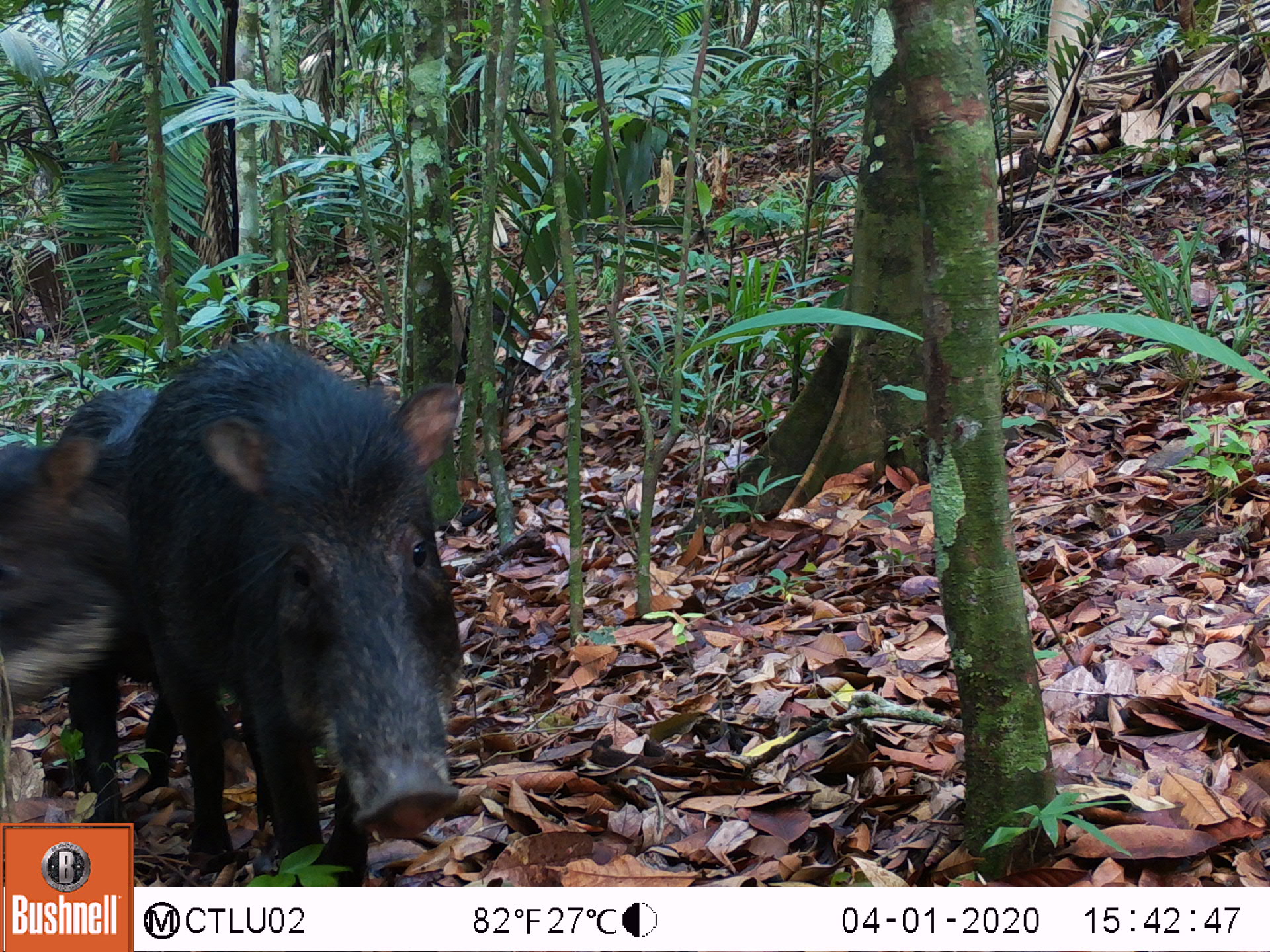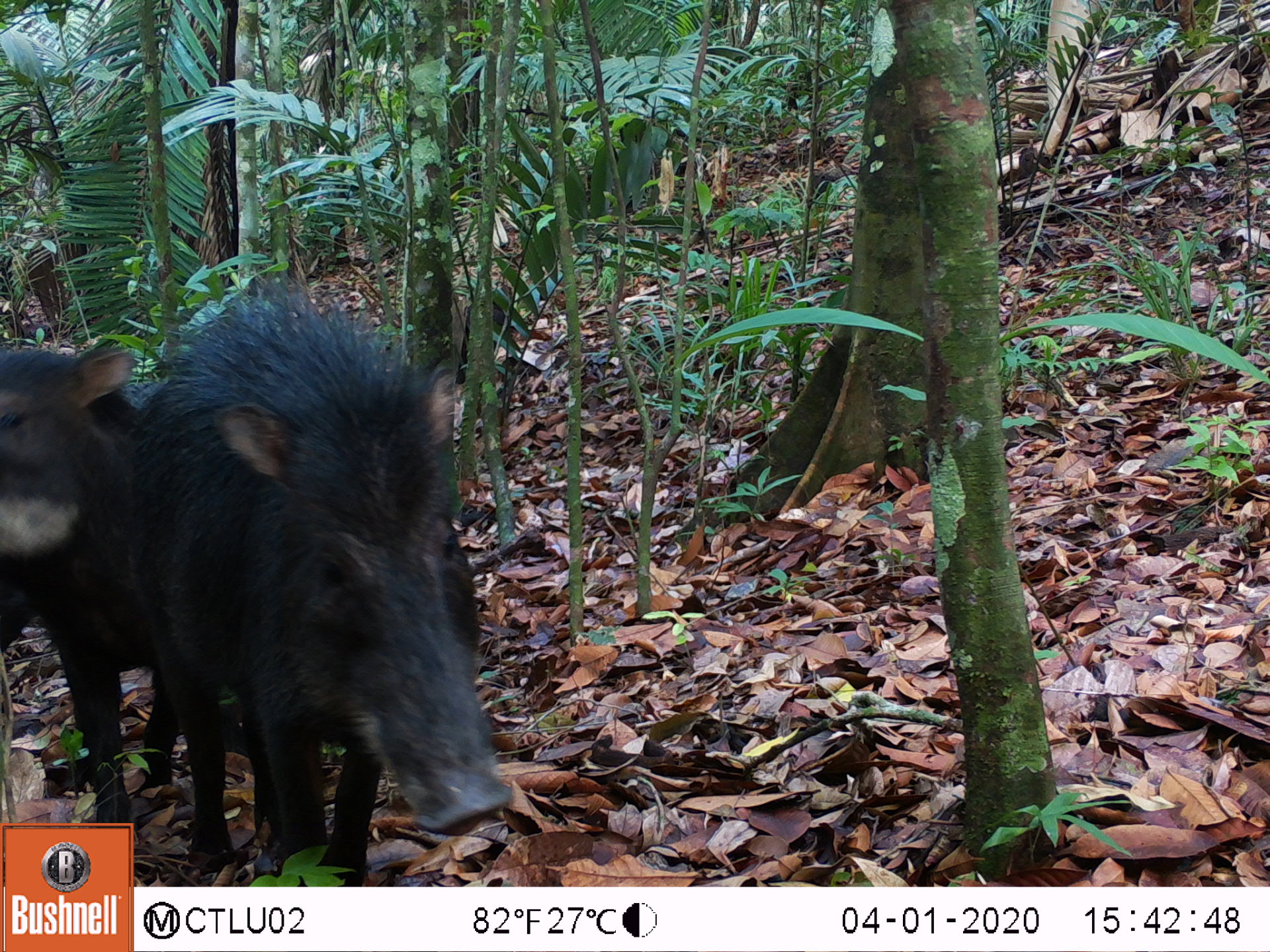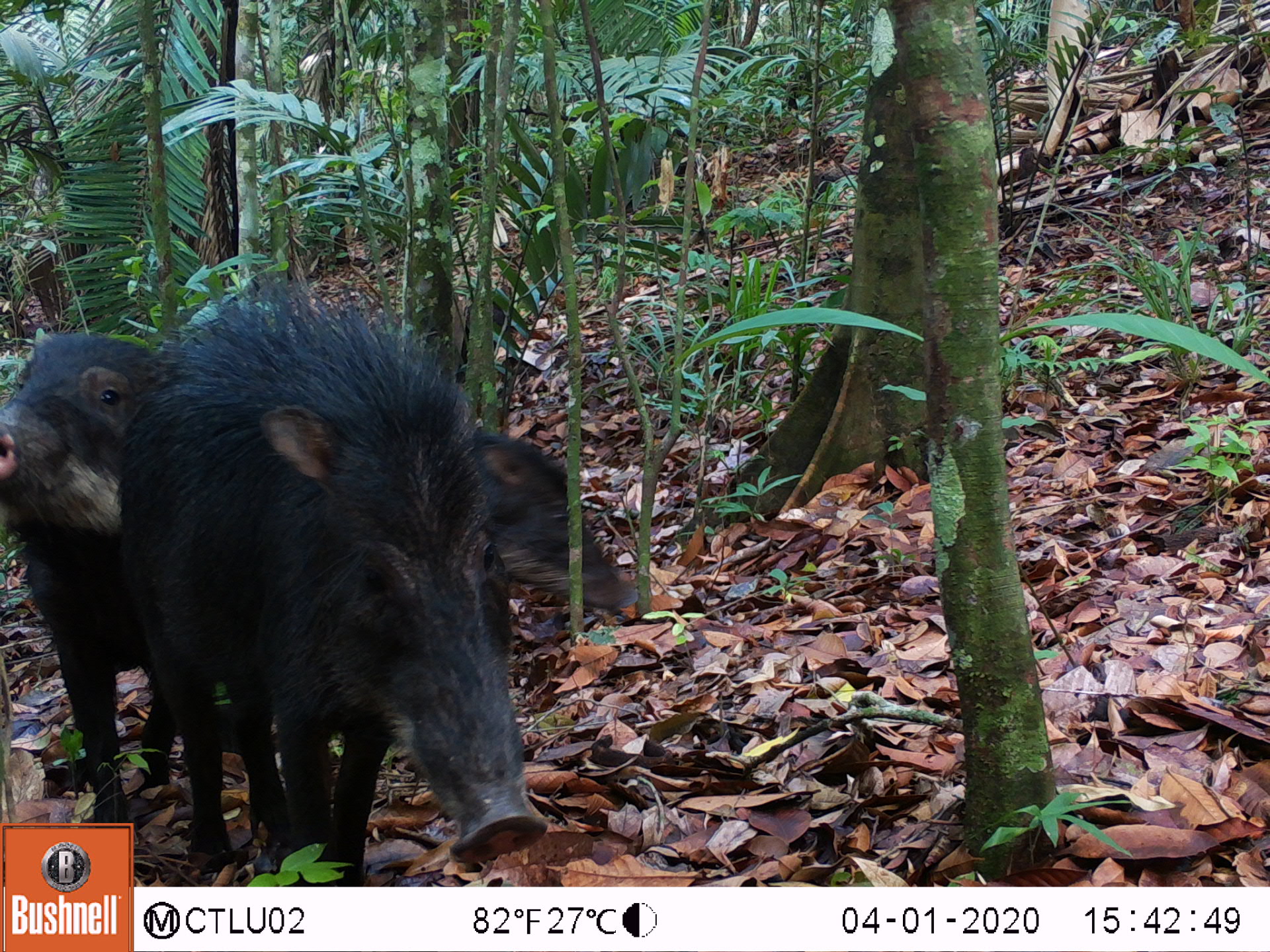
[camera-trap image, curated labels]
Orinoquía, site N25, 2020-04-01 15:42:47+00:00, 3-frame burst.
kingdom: Animalia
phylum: Chordata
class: Mammalia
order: Artiodactyla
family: Tayassuidae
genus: Tayassu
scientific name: Tayassu pecari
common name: white-lipped peccary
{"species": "white-lipped peccary (Tayassu pecari)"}